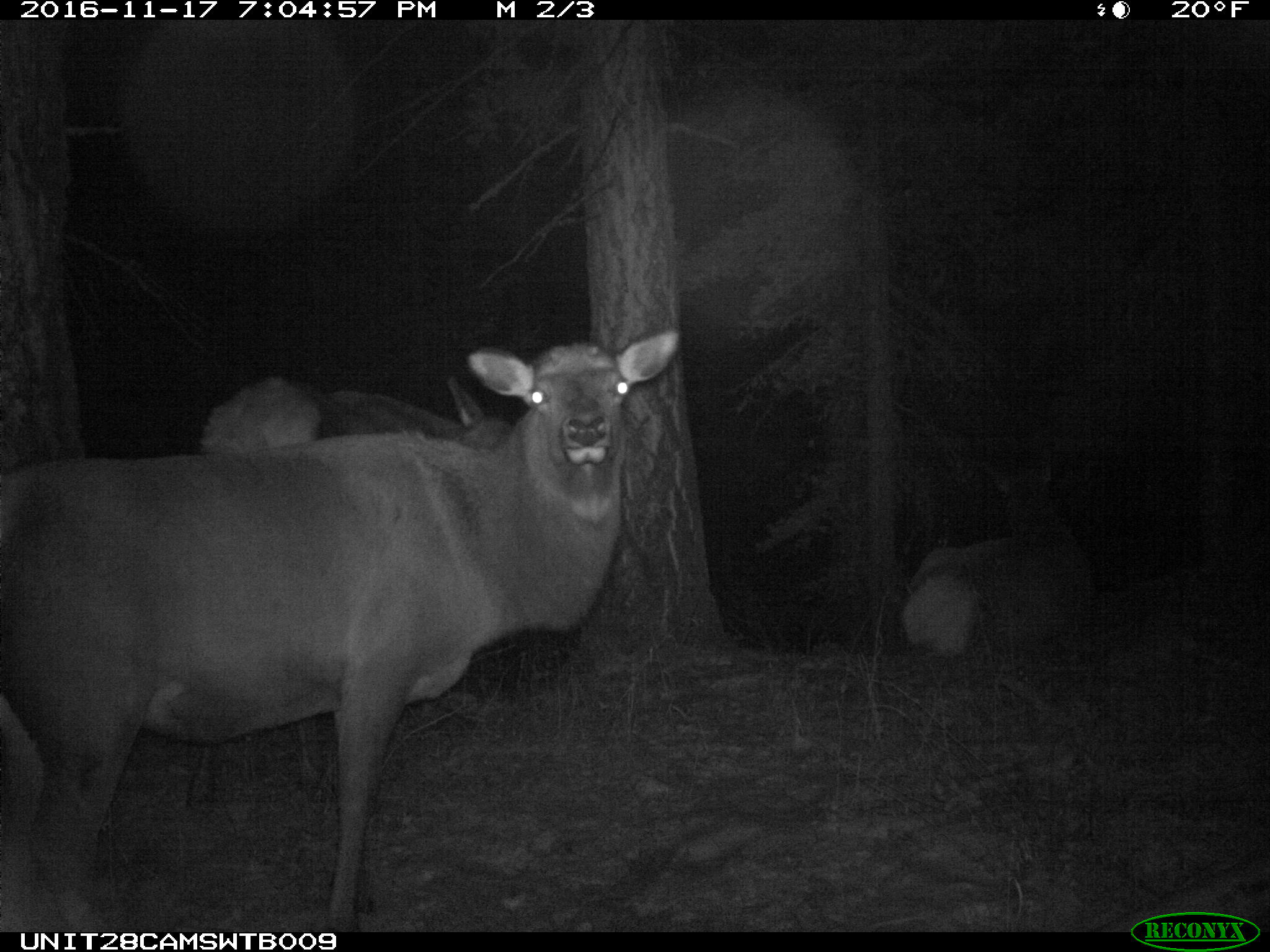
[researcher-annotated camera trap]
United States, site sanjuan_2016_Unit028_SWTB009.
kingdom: Animalia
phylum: Chordata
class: Mammalia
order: Artiodactyla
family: Cervidae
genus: Cervus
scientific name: Cervus elaphus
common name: red deer